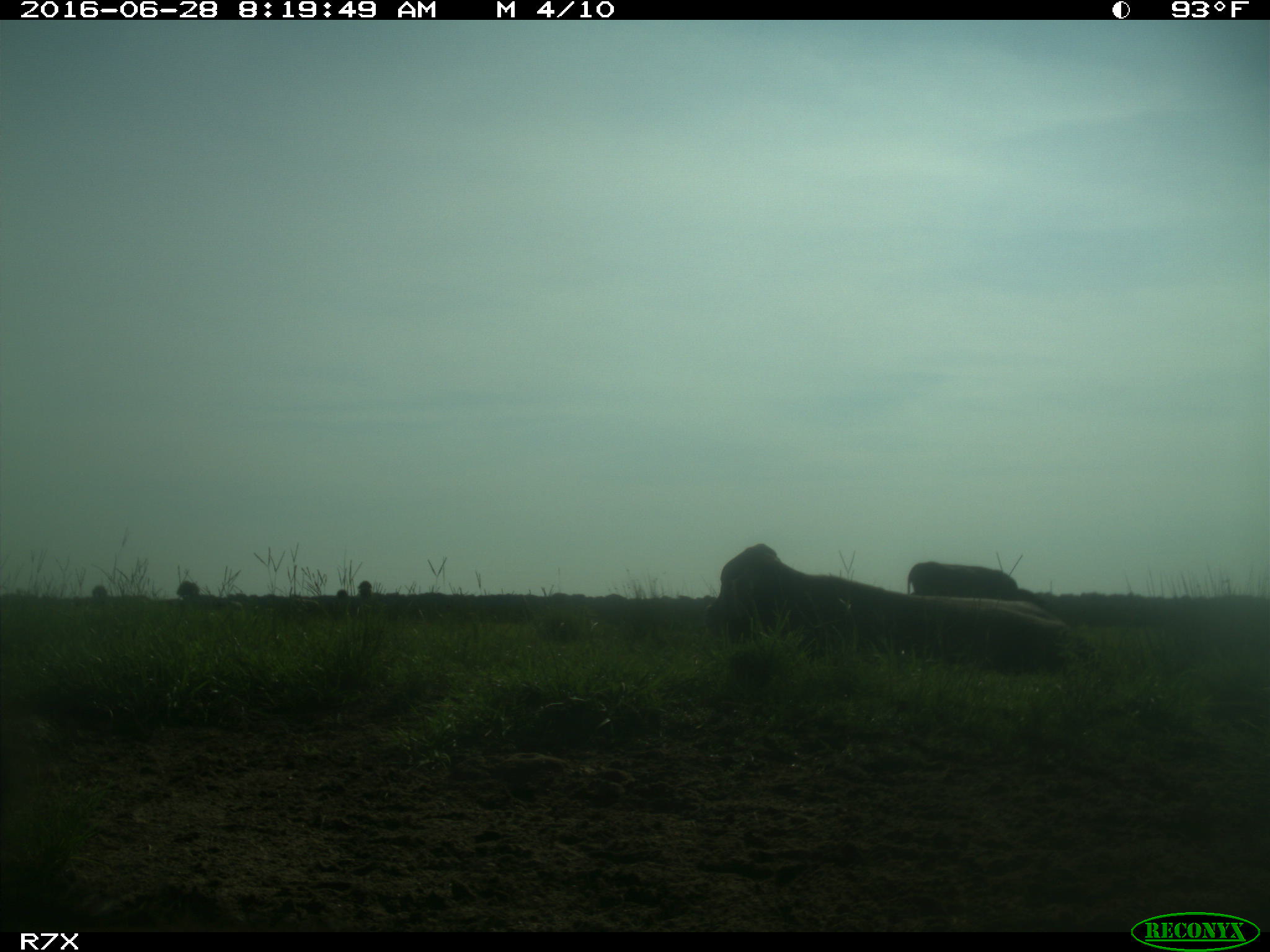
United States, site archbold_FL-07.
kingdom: Animalia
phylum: Chordata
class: Mammalia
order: Artiodactyla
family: Bovidae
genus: Bos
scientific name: Bos taurus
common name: domestic cow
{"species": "Bos taurus (domestic cow)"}